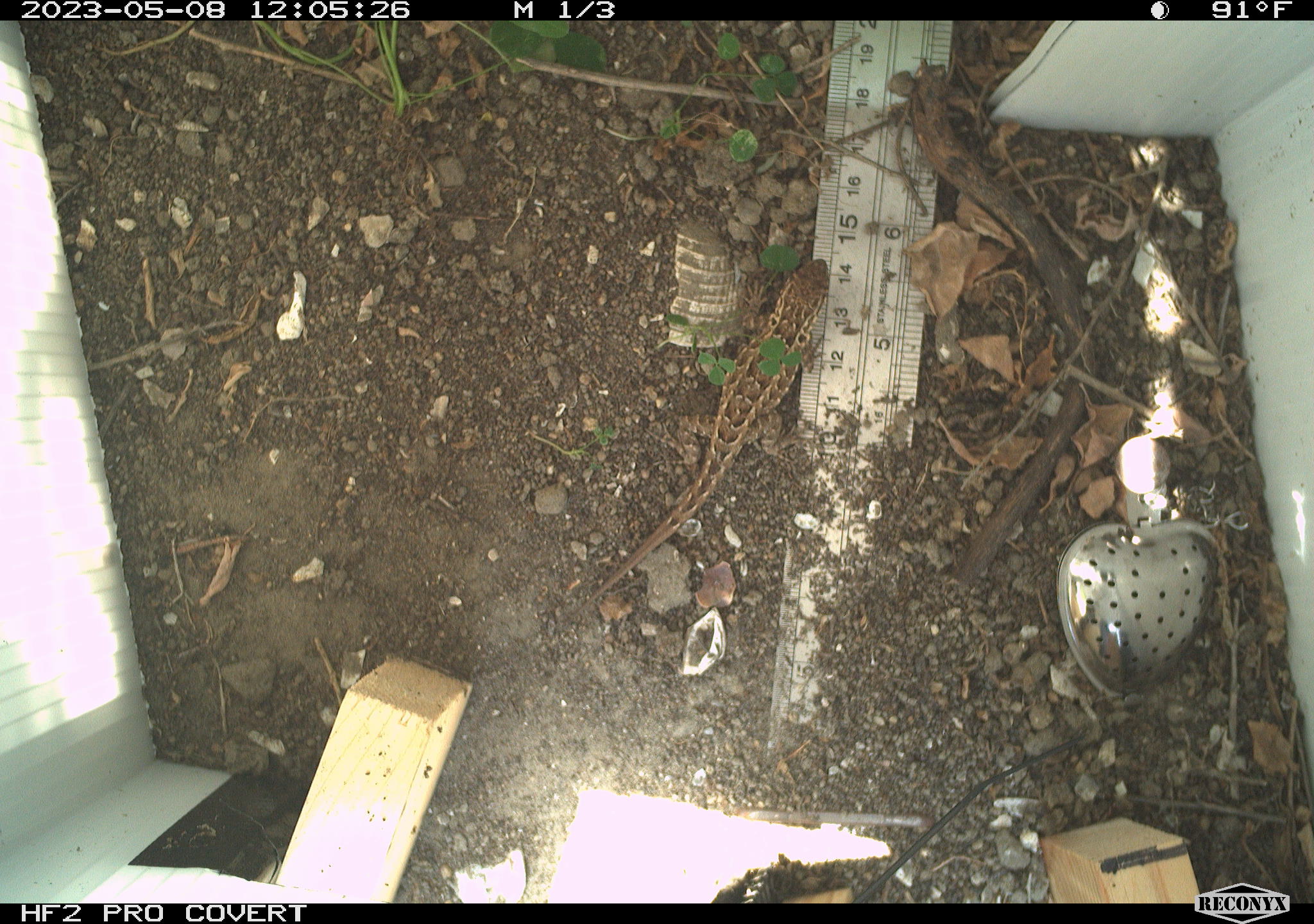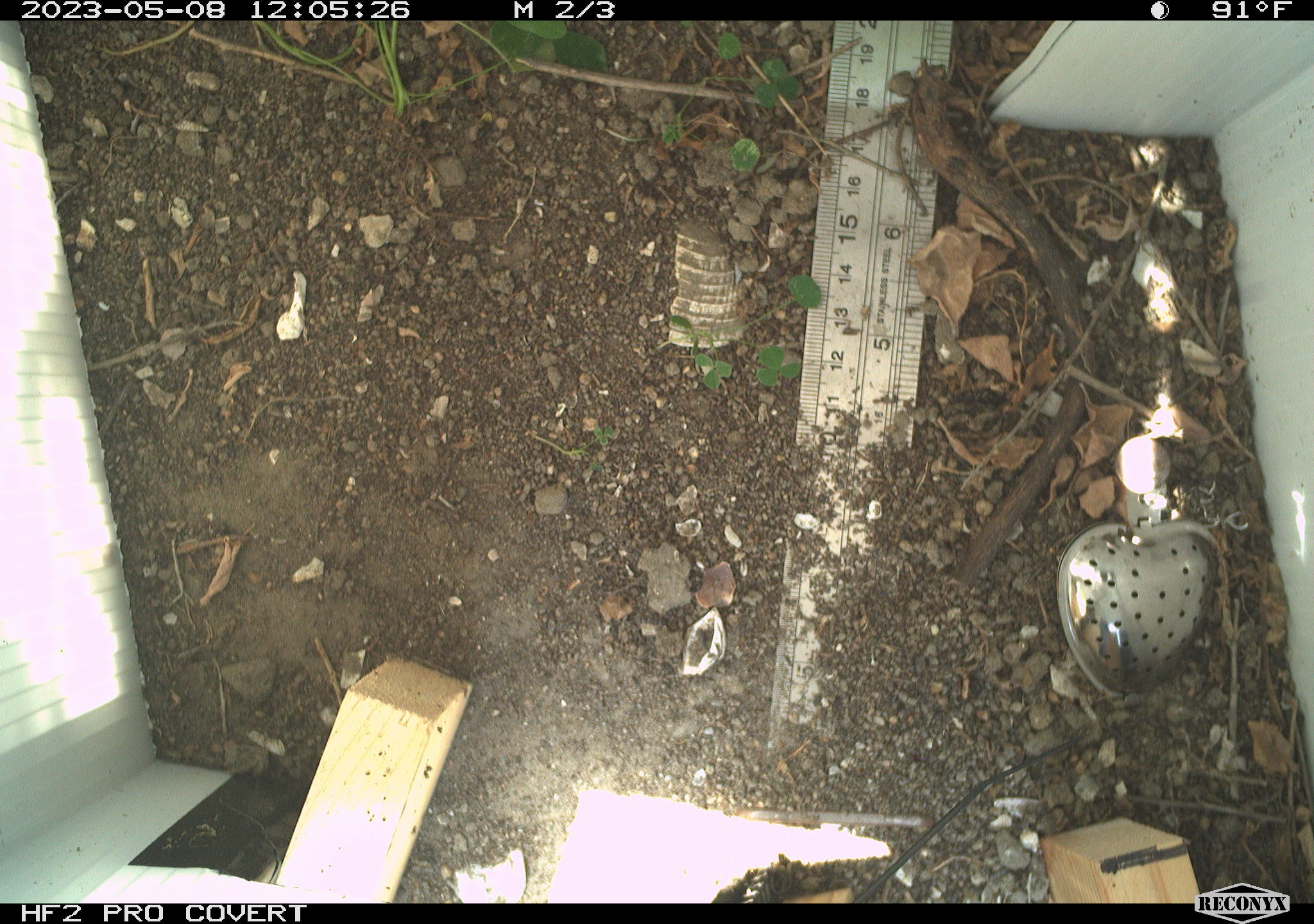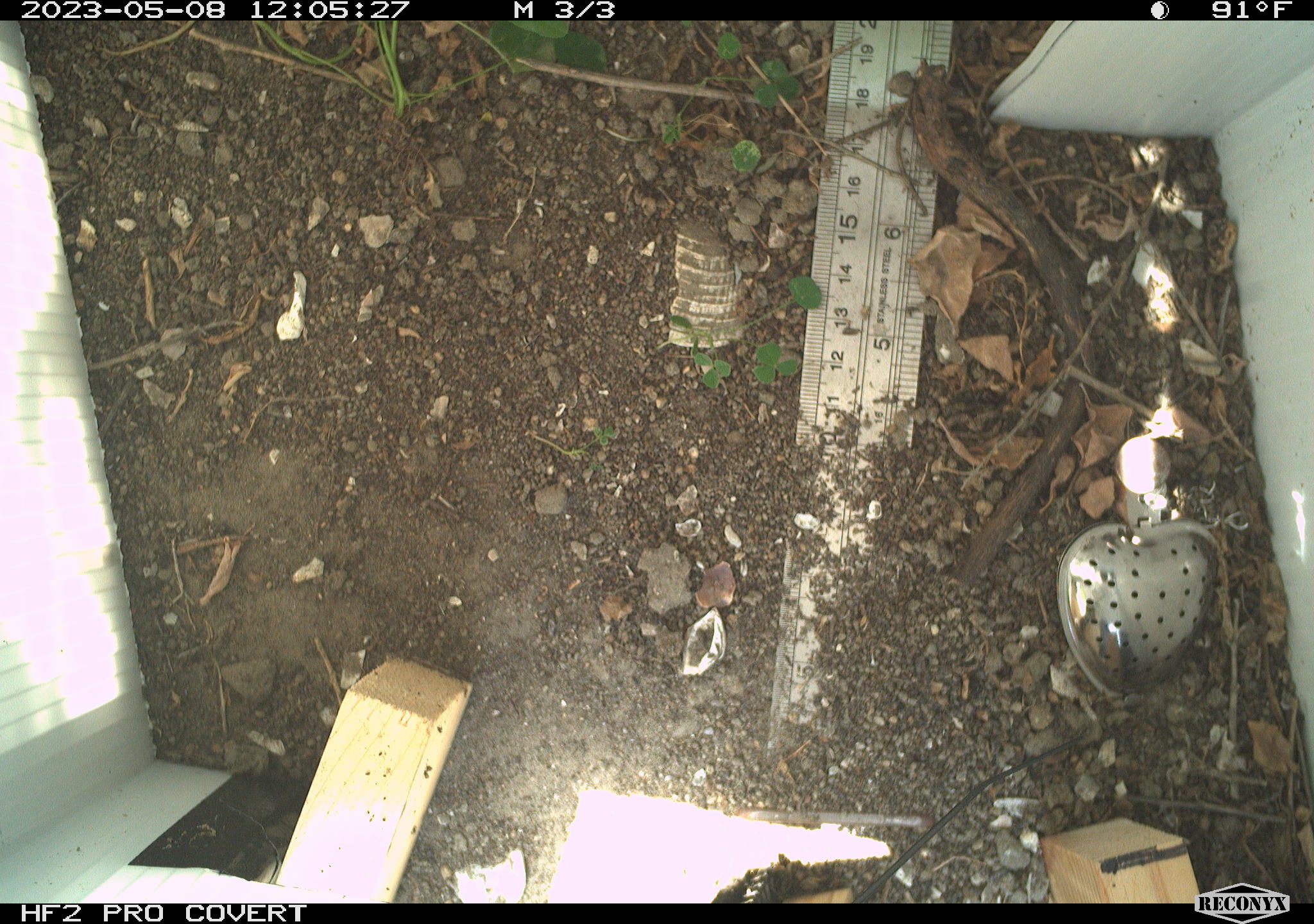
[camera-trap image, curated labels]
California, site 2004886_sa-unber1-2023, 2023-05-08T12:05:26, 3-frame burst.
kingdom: Animalia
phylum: Chordata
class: Reptilia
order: Squamata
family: Phrynosomatidae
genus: Sceloporus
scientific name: Sceloporus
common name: spiny lizards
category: sceloporus species